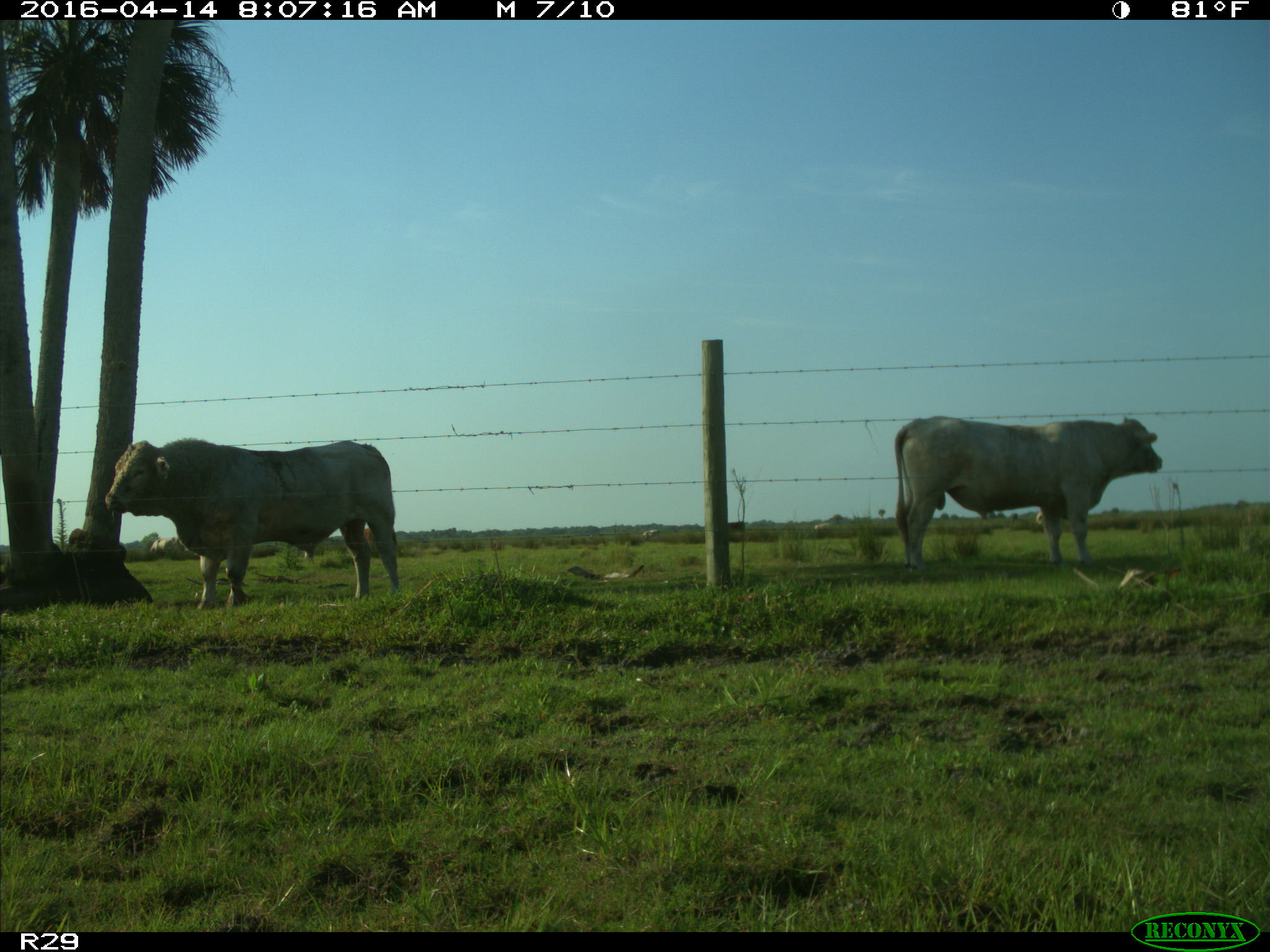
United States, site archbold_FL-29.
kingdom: Animalia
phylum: Chordata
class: Mammalia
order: Artiodactyla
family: Bovidae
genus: Bos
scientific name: Bos taurus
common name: domestic cow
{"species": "Bos taurus (domestic cow)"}